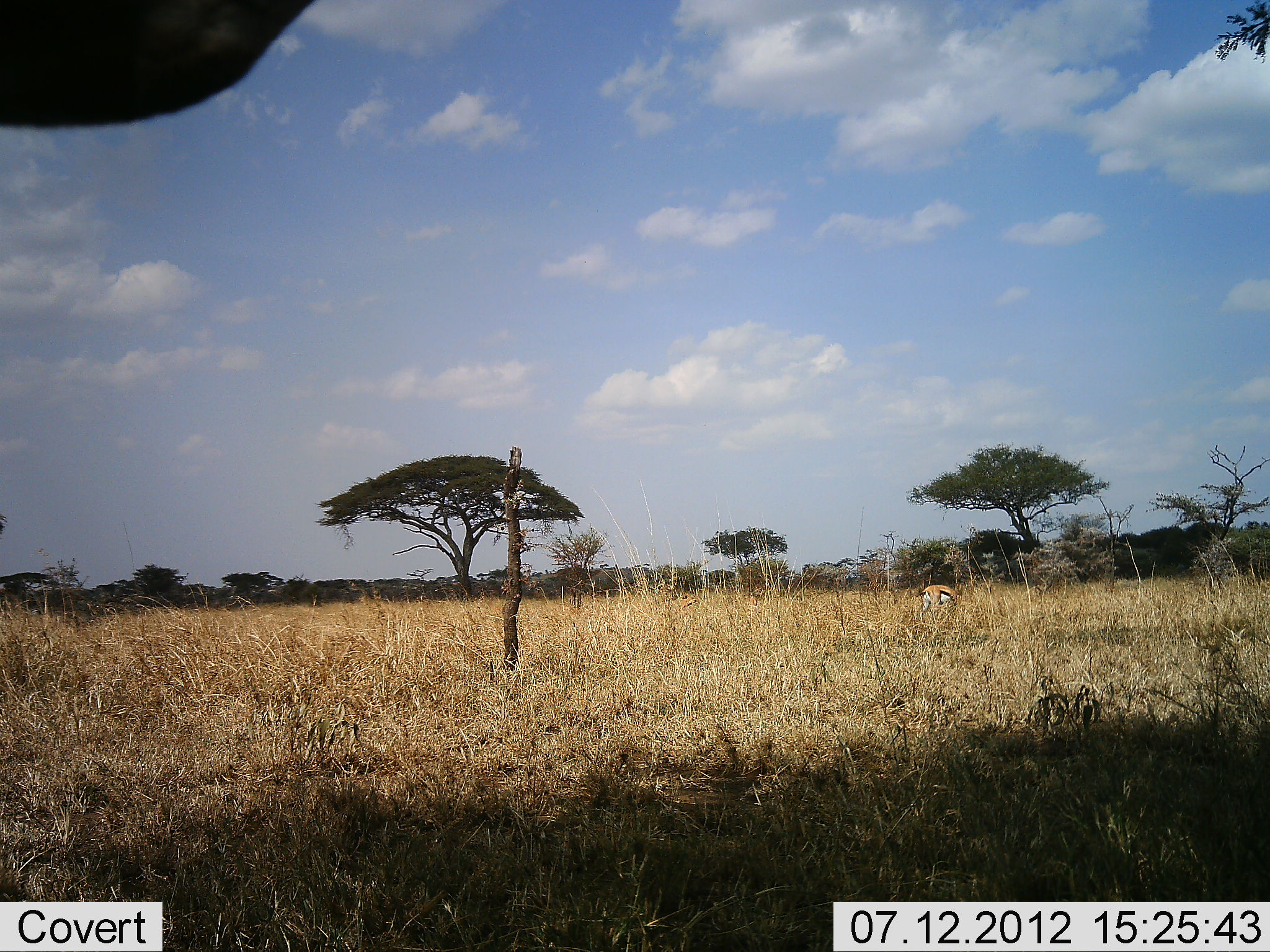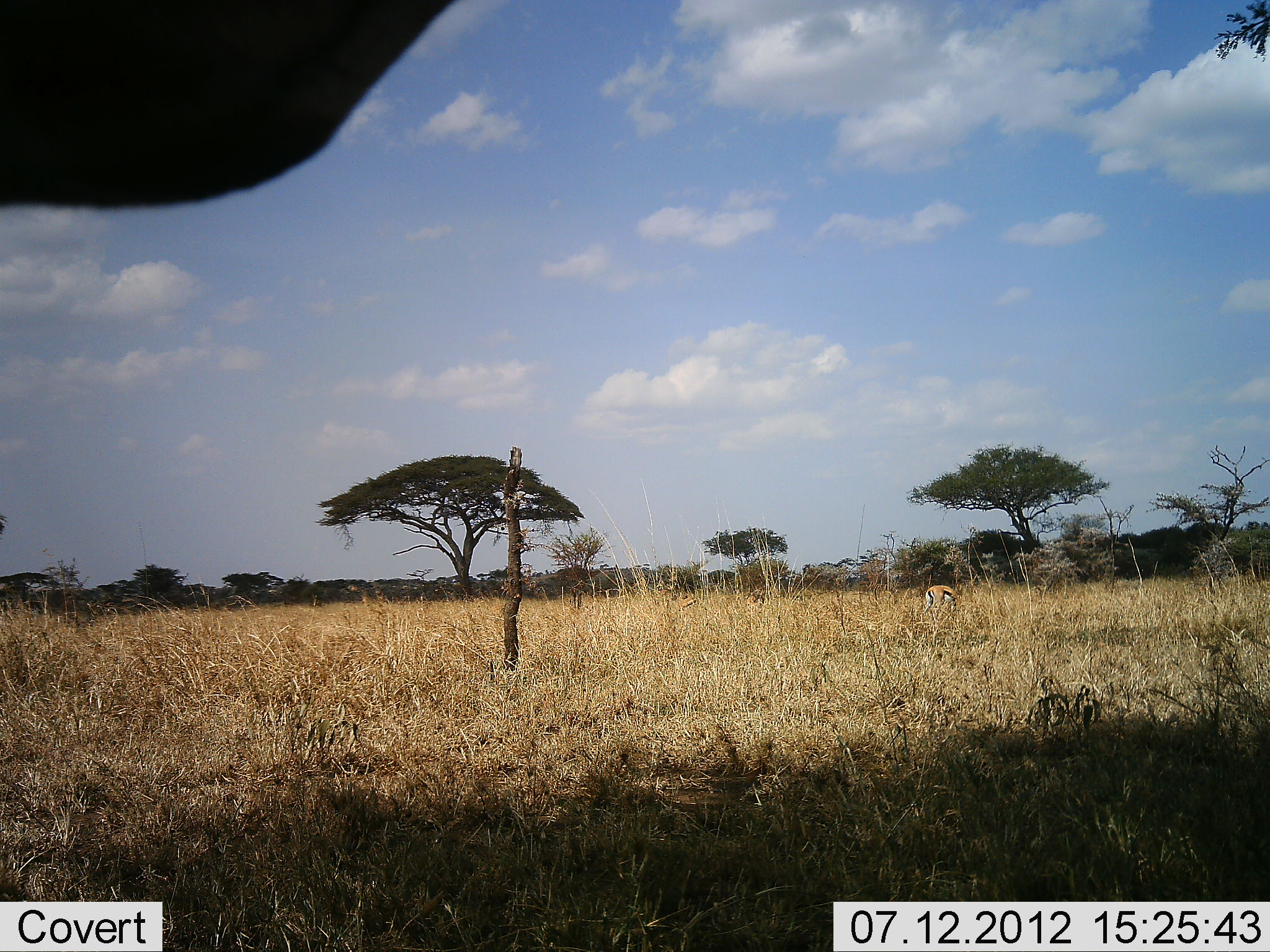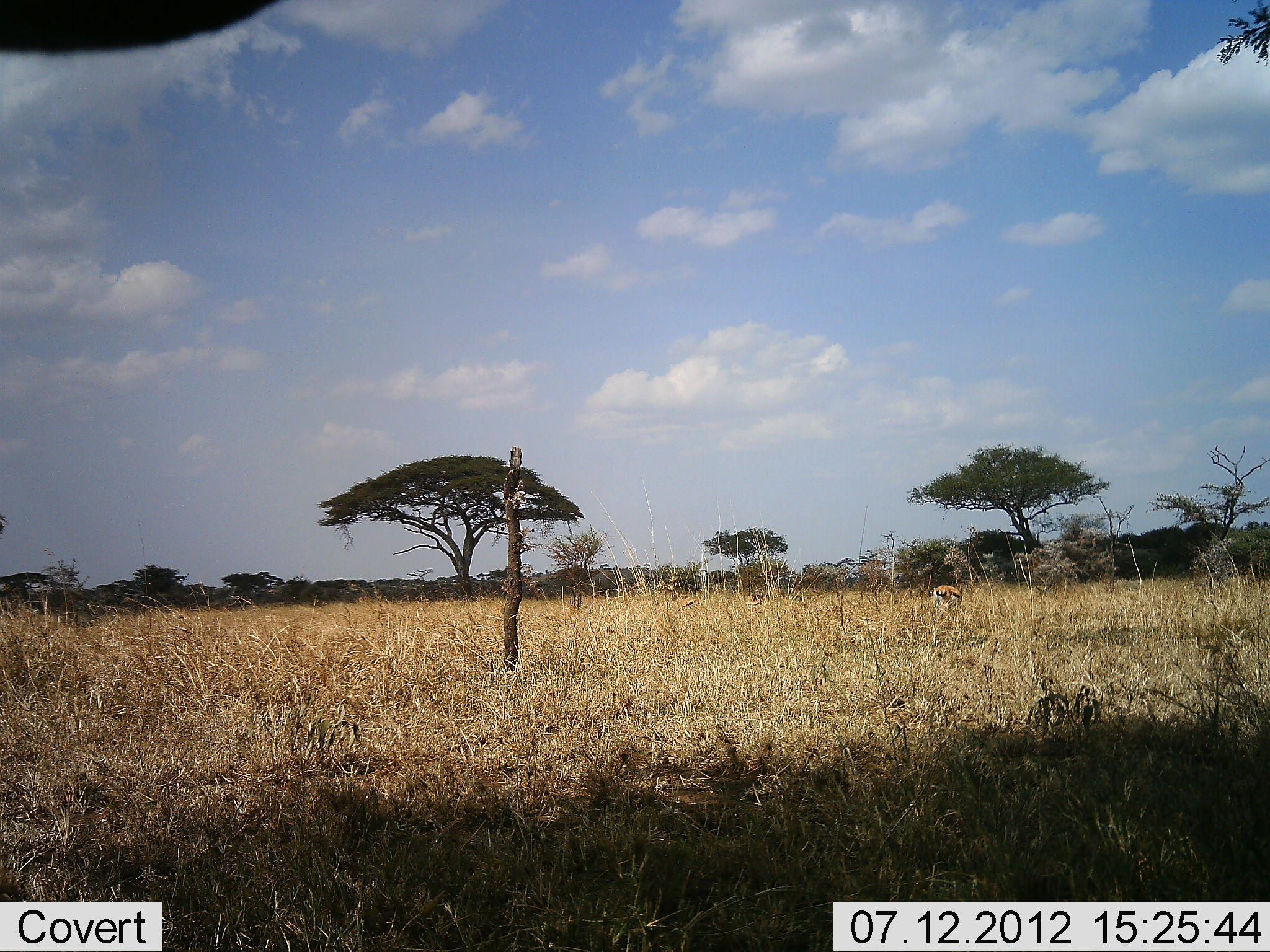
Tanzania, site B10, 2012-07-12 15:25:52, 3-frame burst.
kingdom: Animalia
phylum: Chordata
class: Mammalia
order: Artiodactyla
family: Bovidae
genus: Eudorcas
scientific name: Eudorcas thomsonii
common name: thomson's gazelle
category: gazellethomsons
Gazellethomsons (thomson's gazelle) (Eudorcas thomsonii), count 1. Behavior (volunteer vote fractions): standing 18%, resting 0%, moving 0%, interacting 0%. Young present (vote fraction): 0%. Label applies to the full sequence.